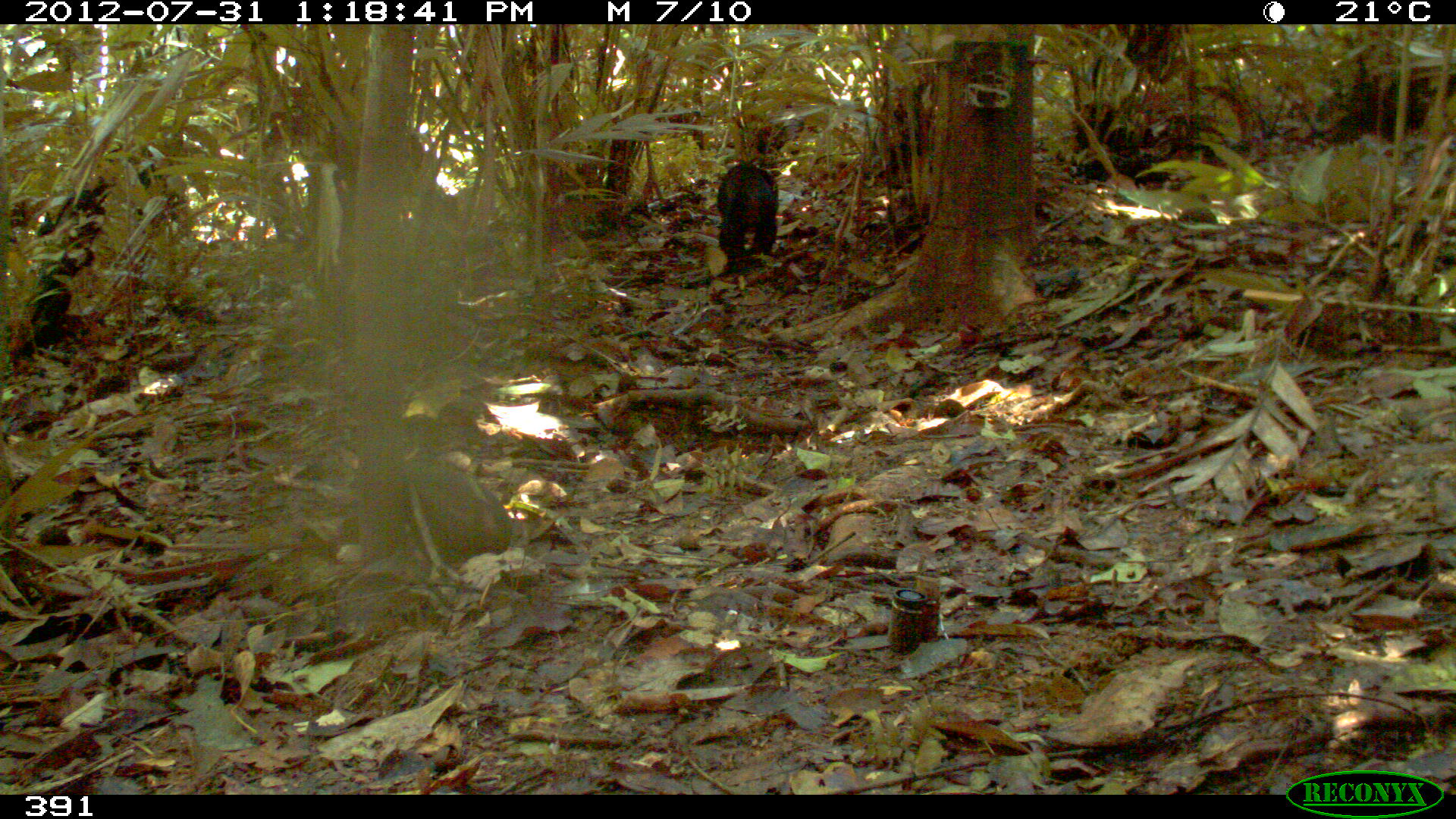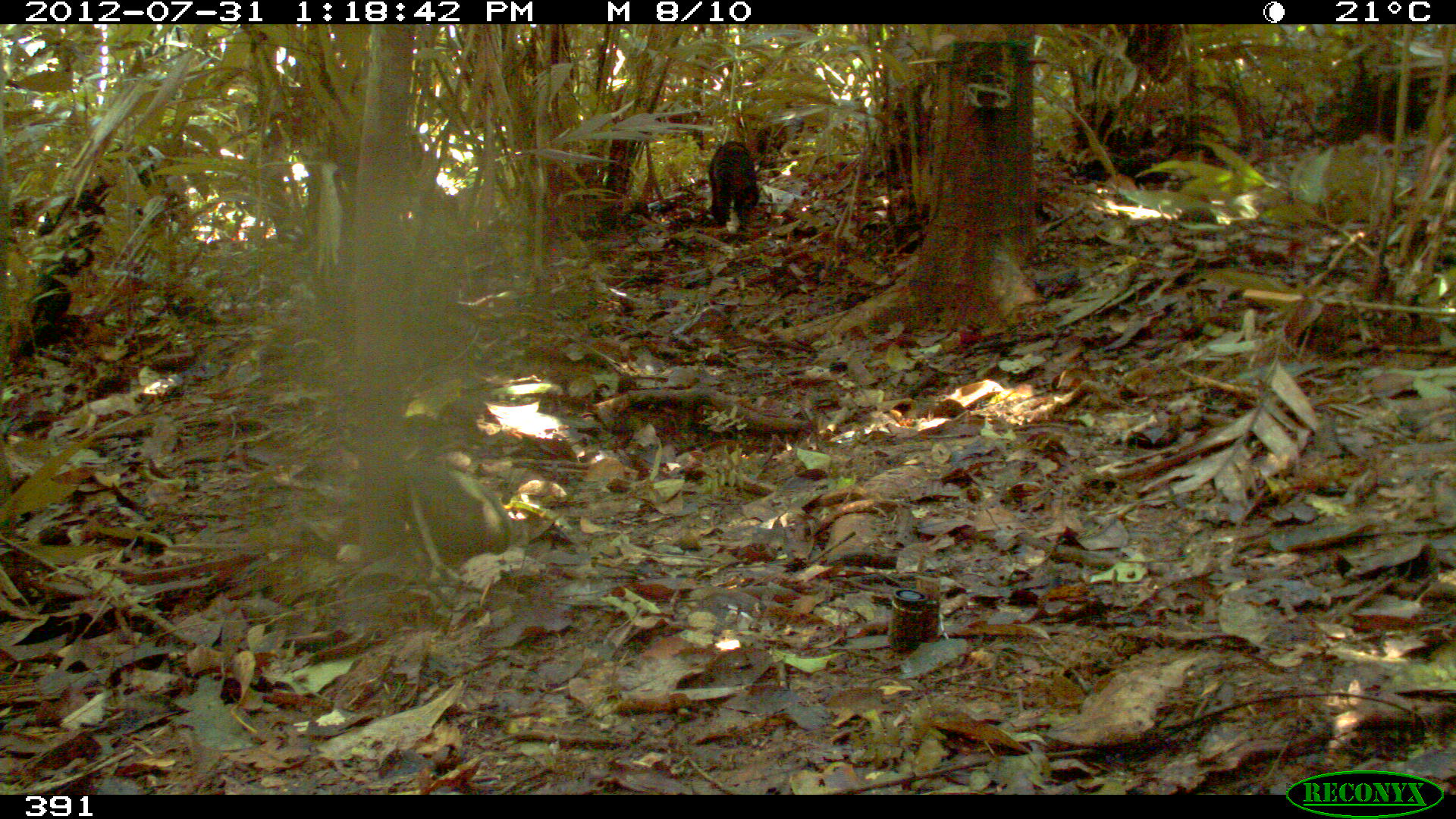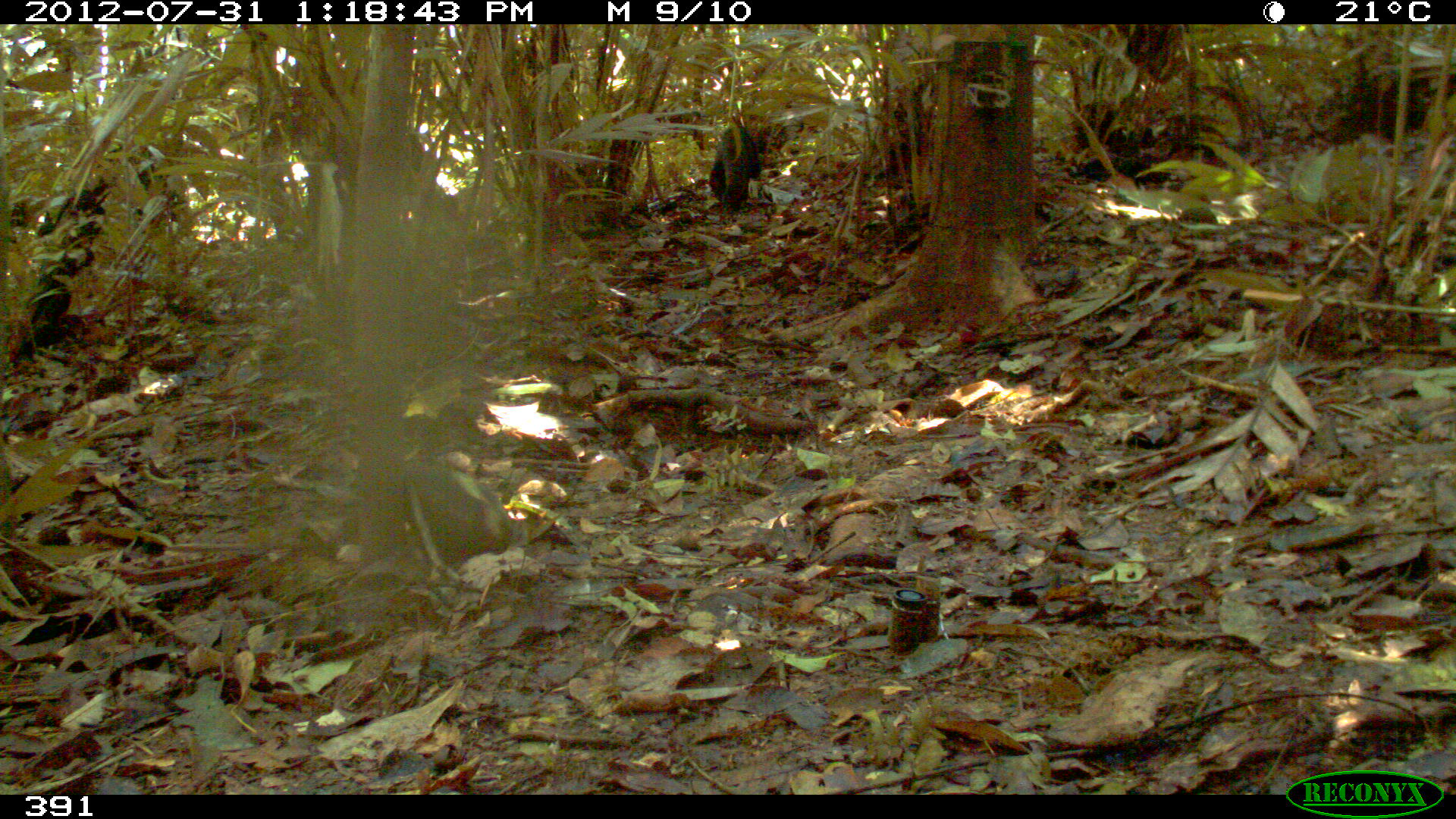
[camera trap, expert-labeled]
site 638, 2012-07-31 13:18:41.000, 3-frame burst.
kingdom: Animalia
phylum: Chordata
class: Mammalia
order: Carnivora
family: Procyonidae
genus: Nasua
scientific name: Nasua nasua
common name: south american coati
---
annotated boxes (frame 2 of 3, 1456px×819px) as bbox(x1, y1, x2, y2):
nasua nasua: bbox(707, 141, 759, 226)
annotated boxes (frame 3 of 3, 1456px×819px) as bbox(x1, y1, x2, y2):
nasua nasua: bbox(709, 123, 761, 210)